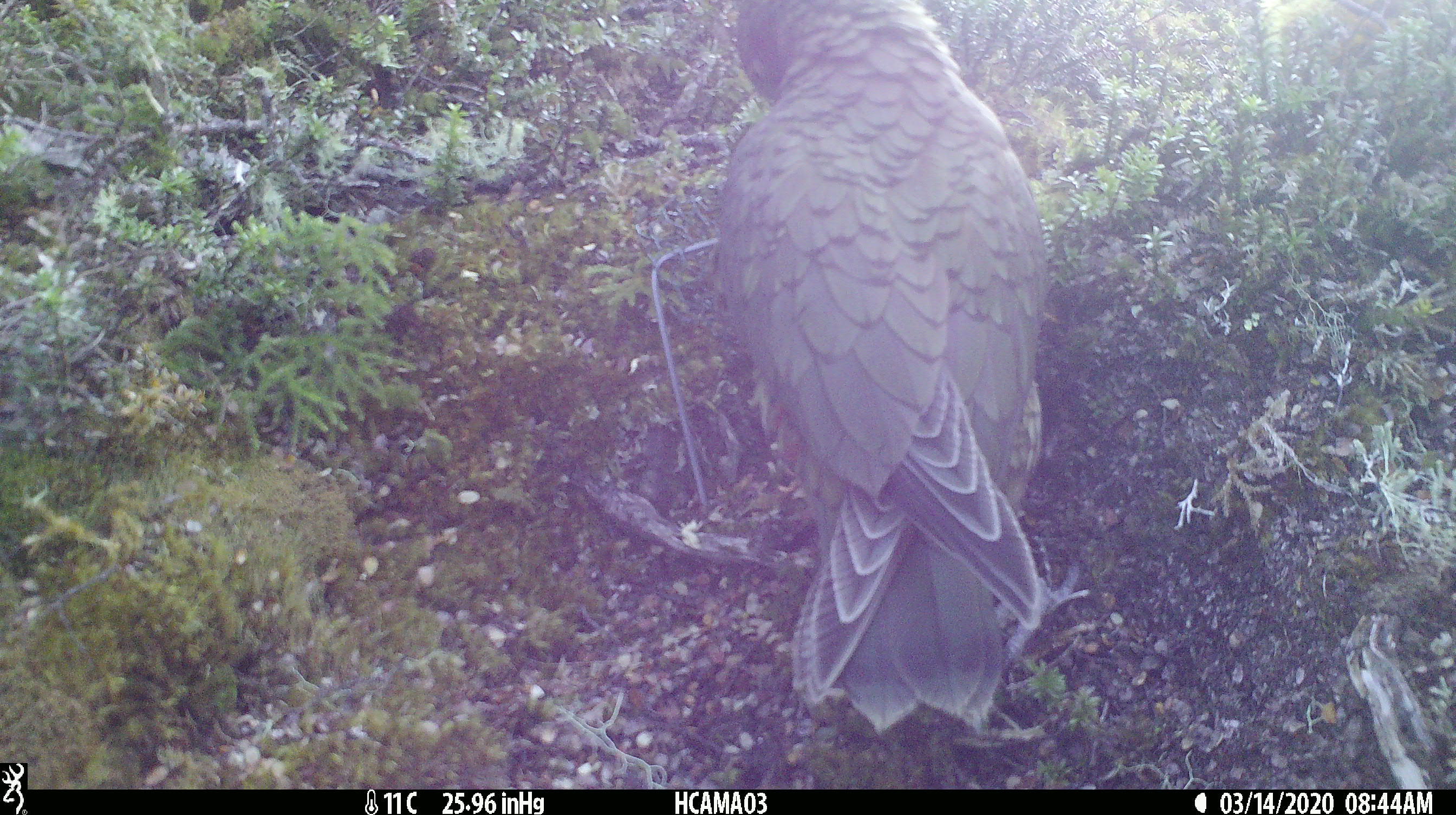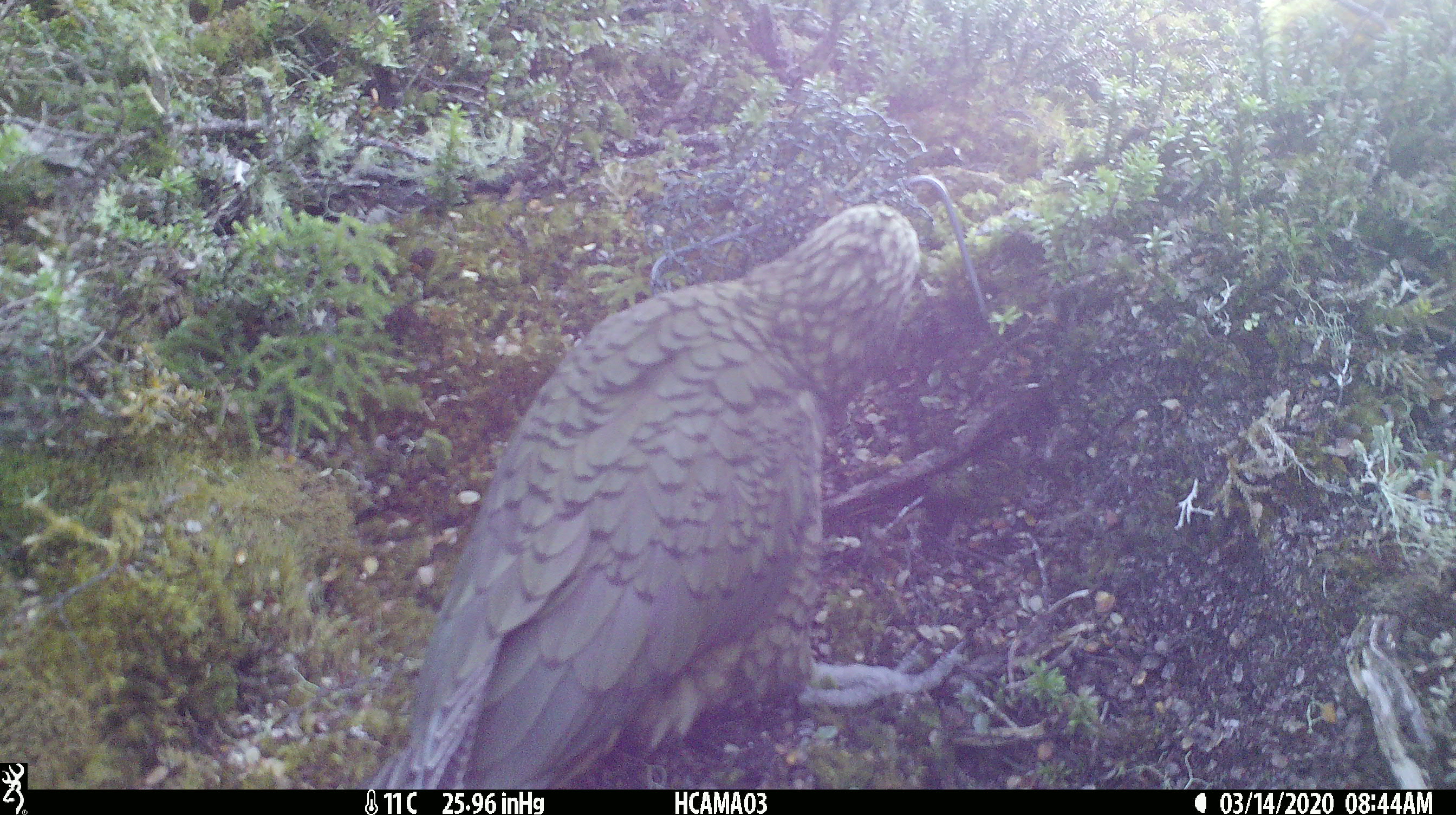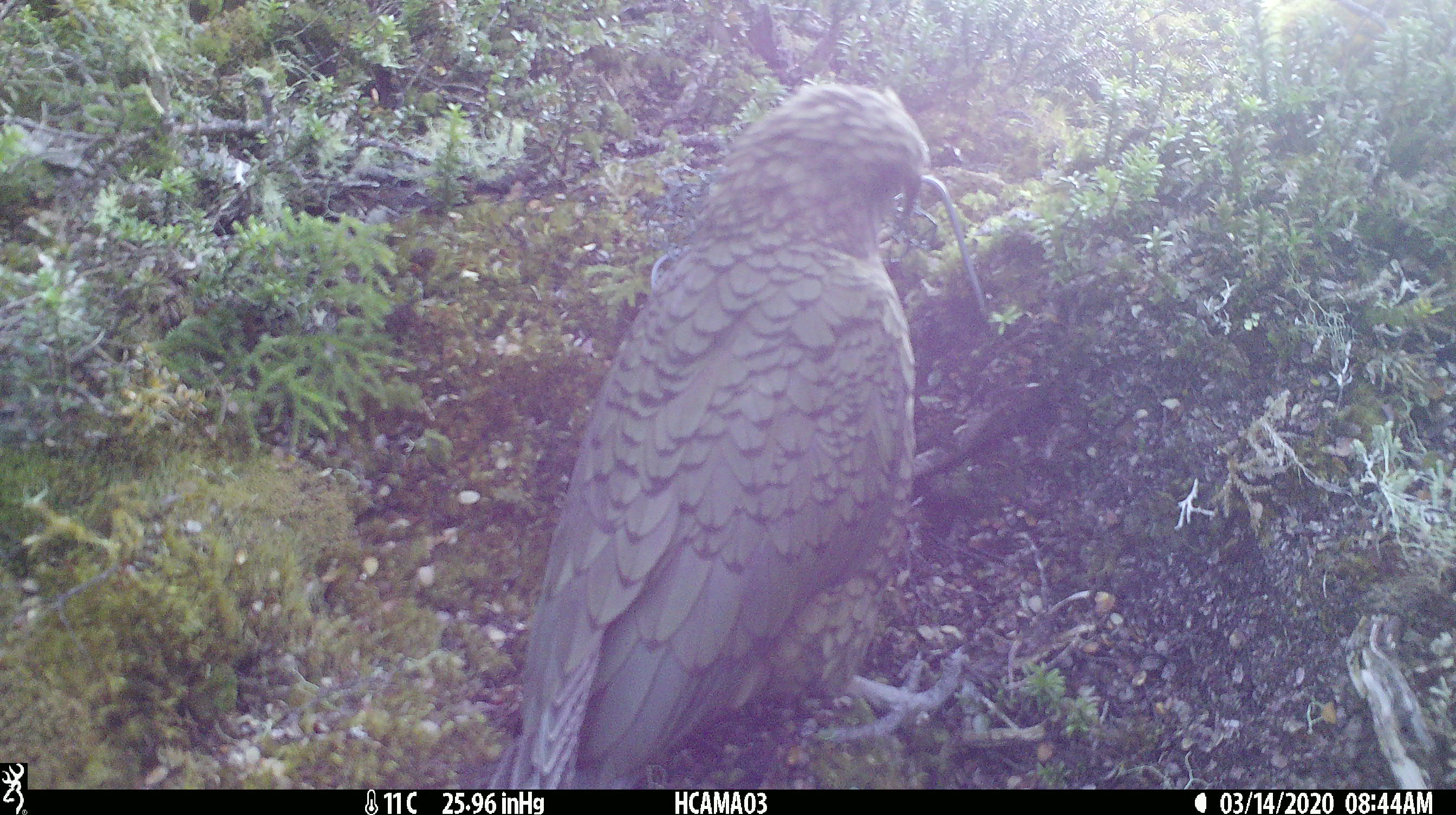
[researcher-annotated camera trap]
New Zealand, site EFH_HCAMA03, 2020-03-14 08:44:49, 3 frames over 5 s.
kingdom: Animalia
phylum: Chordata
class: Aves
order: Psittaciformes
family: Strigopidae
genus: Nestor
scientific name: Nestor notabilis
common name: kea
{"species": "kea (Nestor notabilis)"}